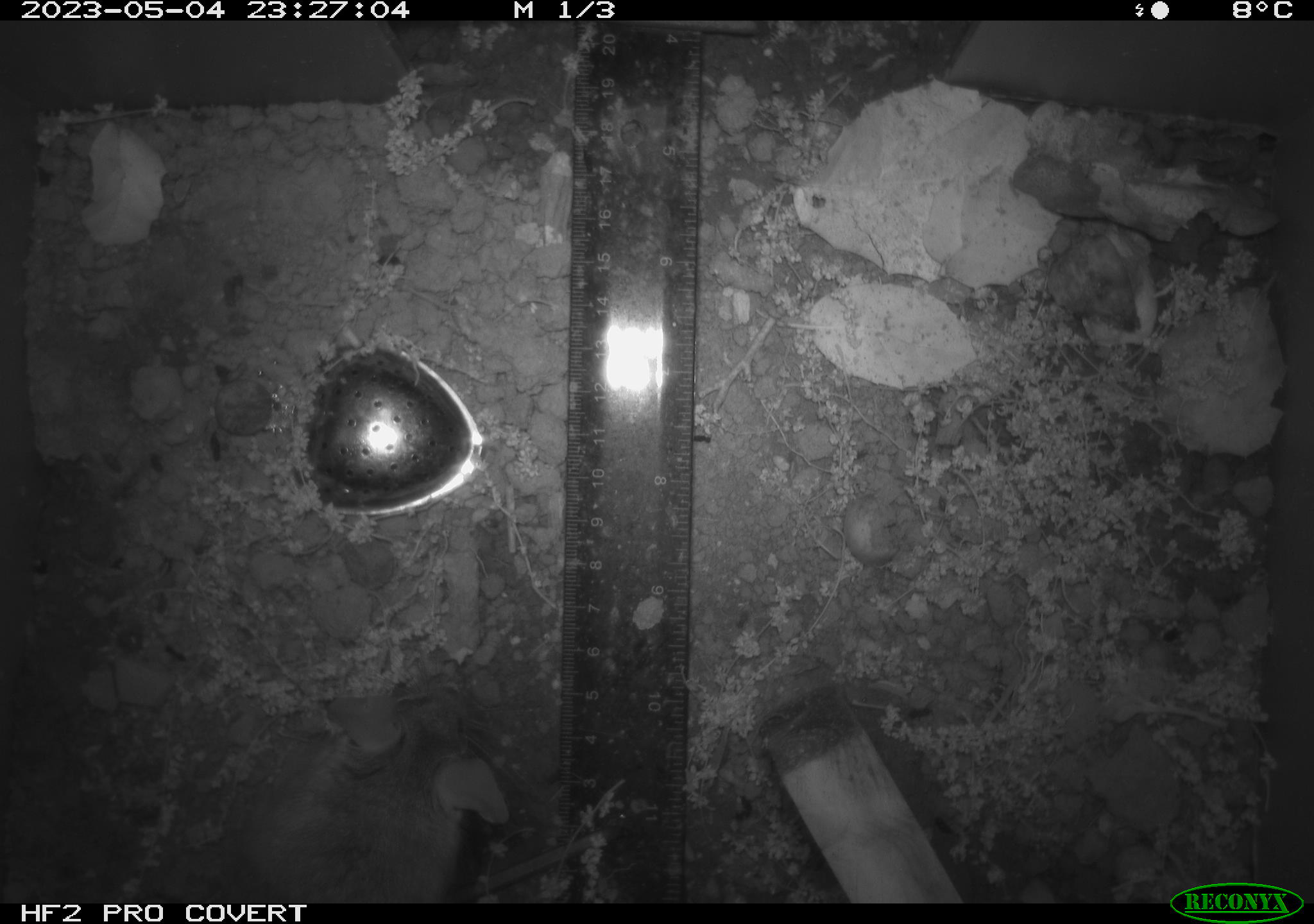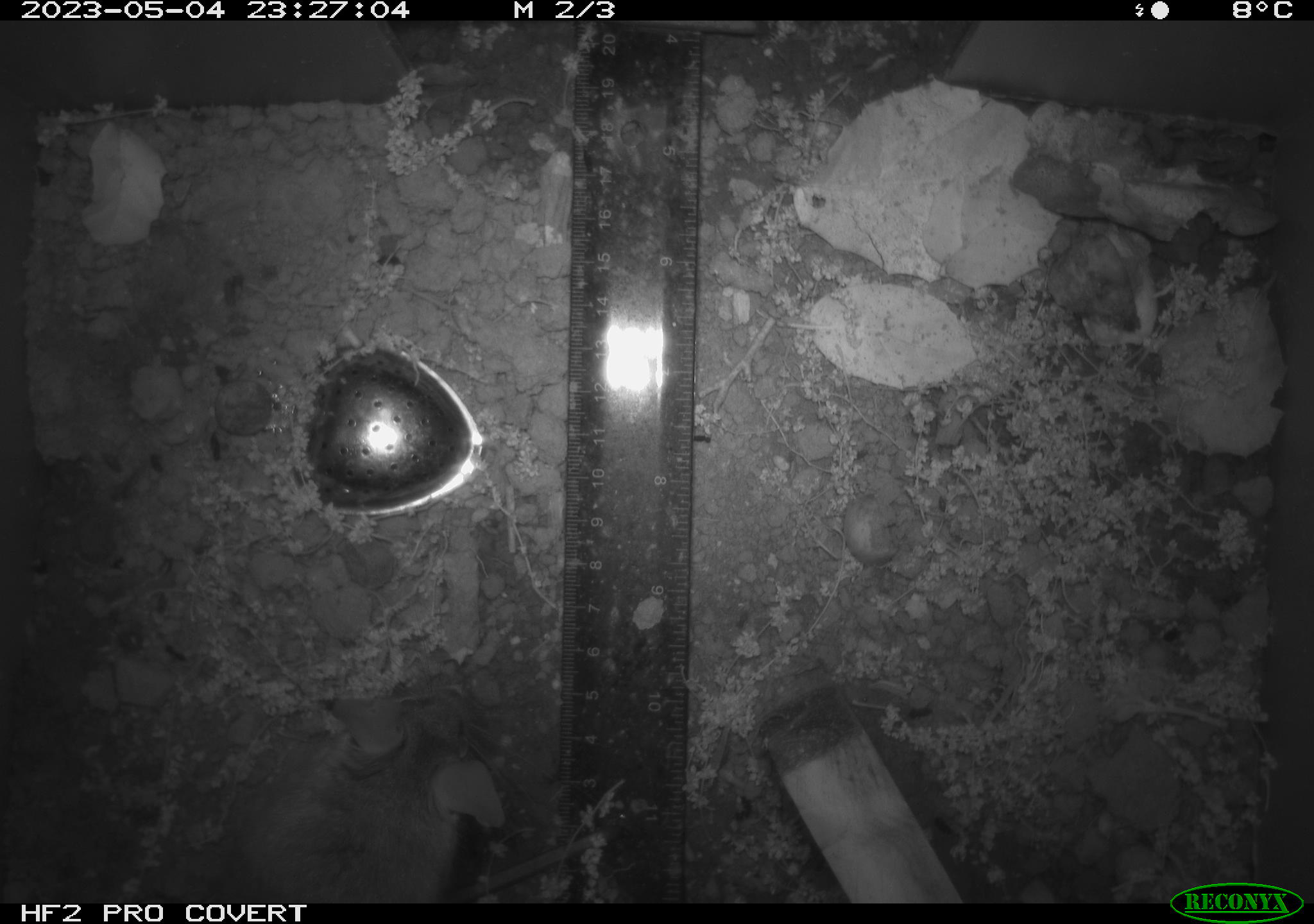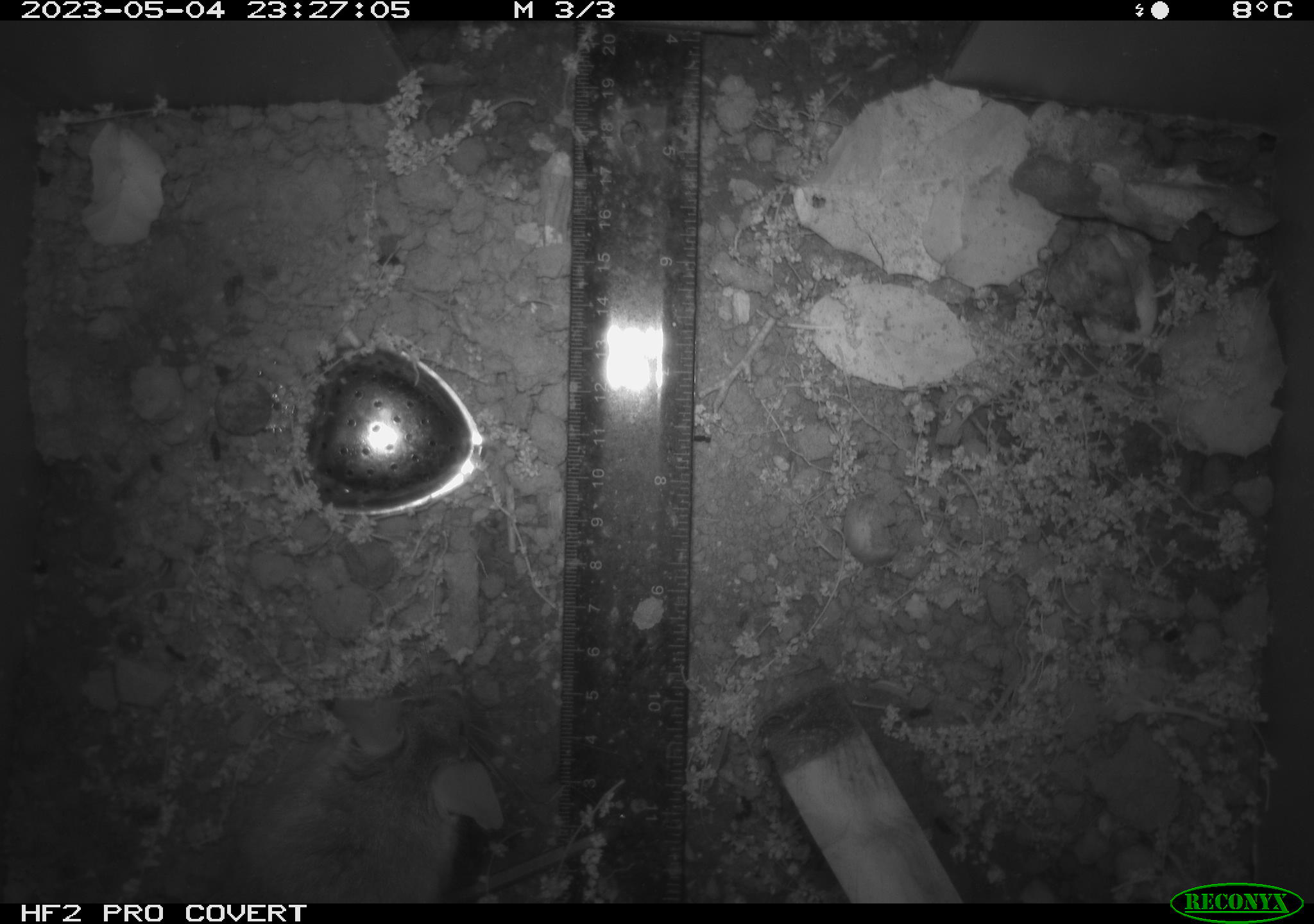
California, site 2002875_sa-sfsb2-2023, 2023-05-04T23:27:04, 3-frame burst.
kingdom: Animalia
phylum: Chordata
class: Mammalia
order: Rodentia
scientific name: Rodentia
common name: mouse species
Mouse species (Rodentia).